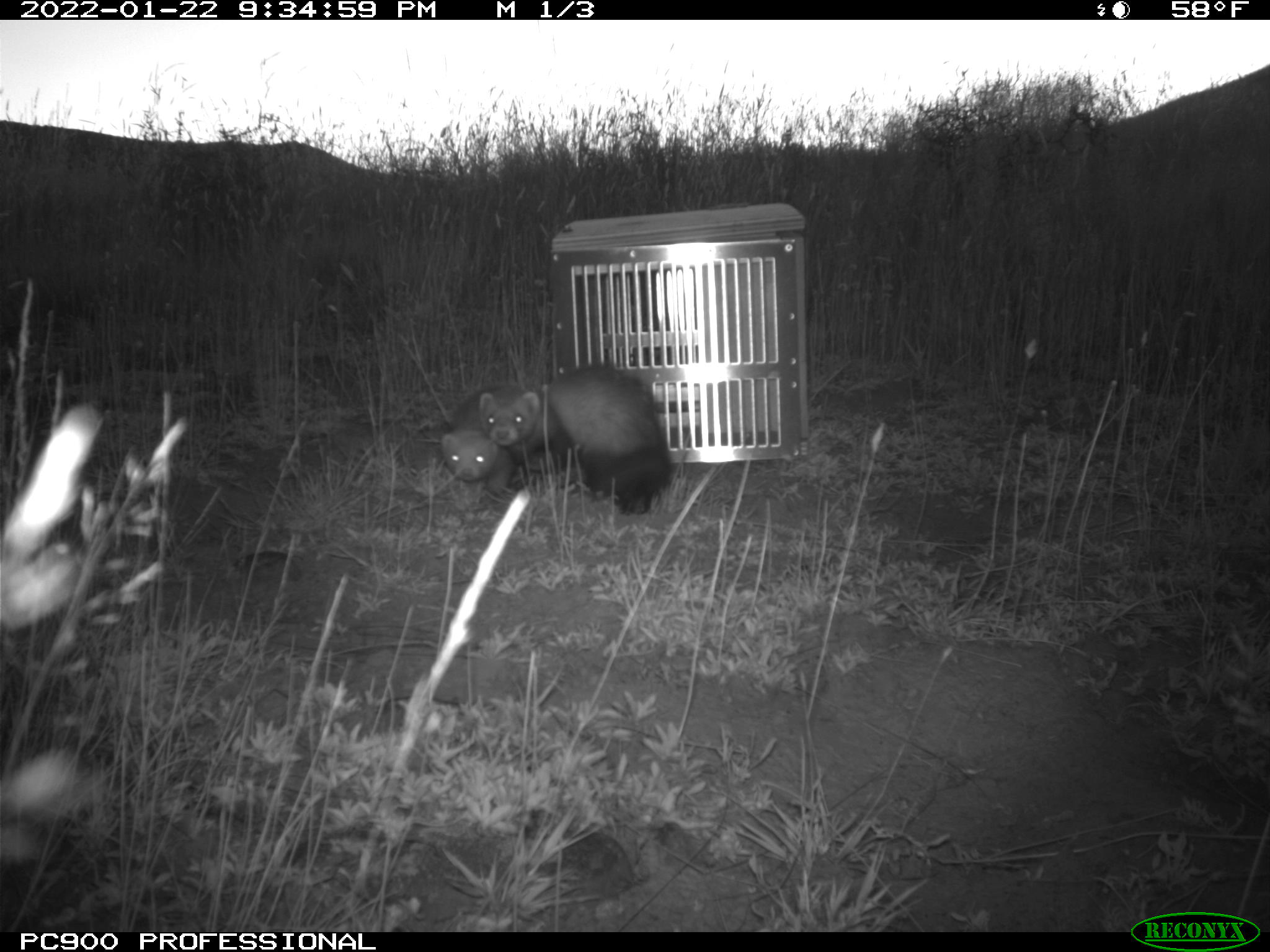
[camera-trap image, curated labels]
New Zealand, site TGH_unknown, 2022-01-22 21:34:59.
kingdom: Animalia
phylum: Chordata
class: Mammalia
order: Carnivora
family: Mustelidae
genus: Mustela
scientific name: Mustela furo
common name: ferret